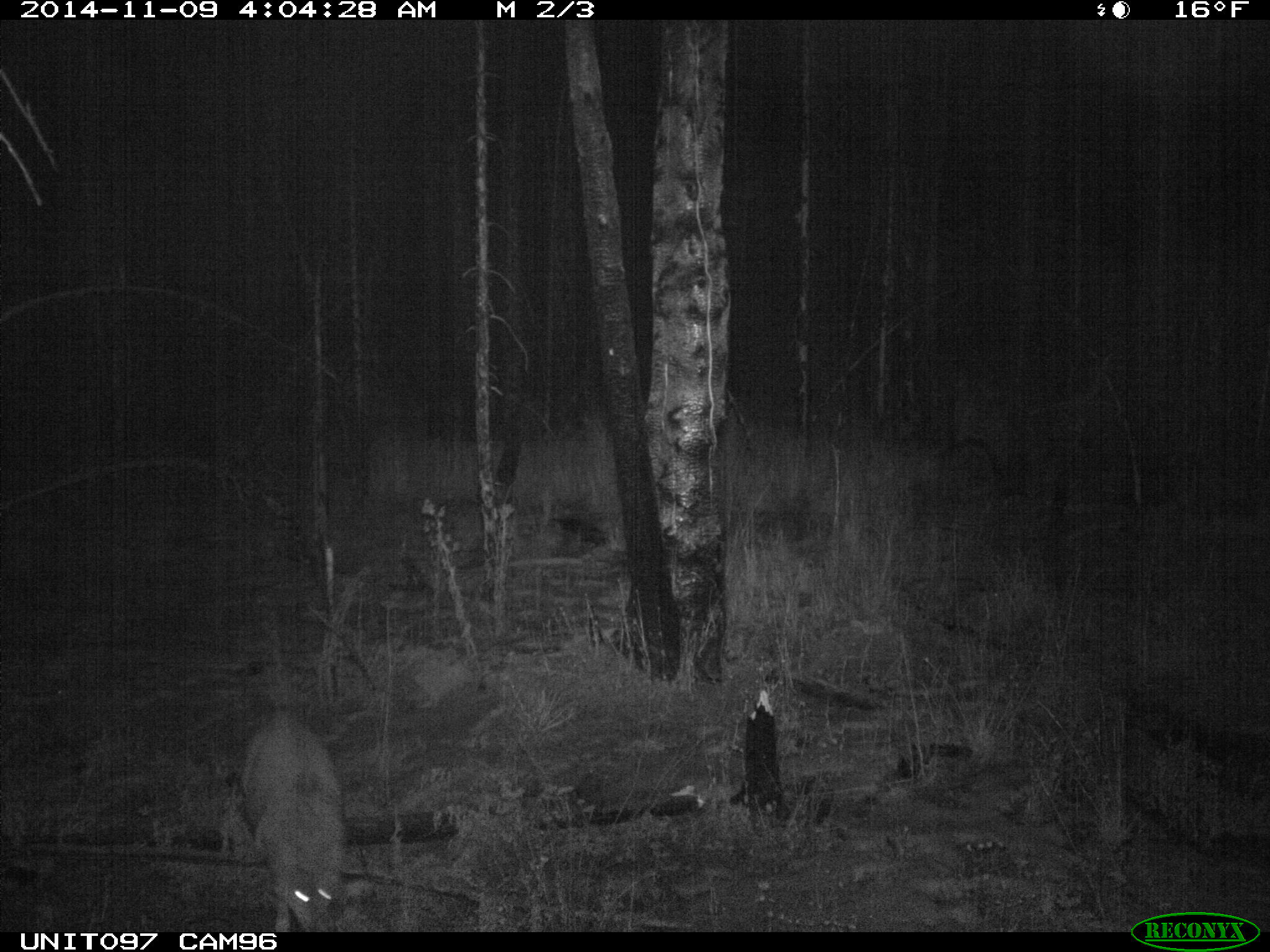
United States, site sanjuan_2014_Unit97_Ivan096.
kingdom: Animalia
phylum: Chordata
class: Mammalia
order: Carnivora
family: Canidae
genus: Canis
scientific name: Canis latrans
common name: coyote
Canis latrans (coyote).